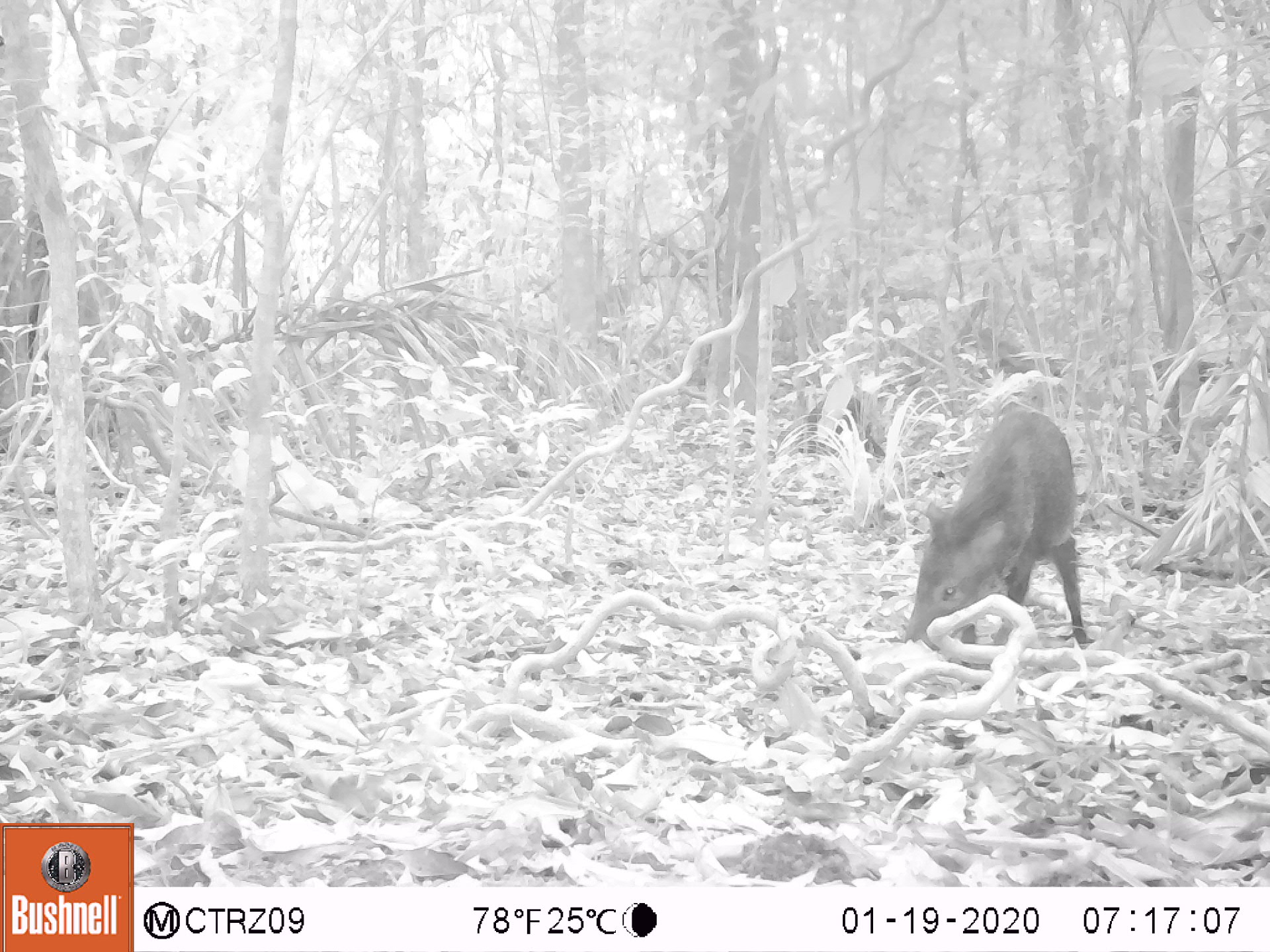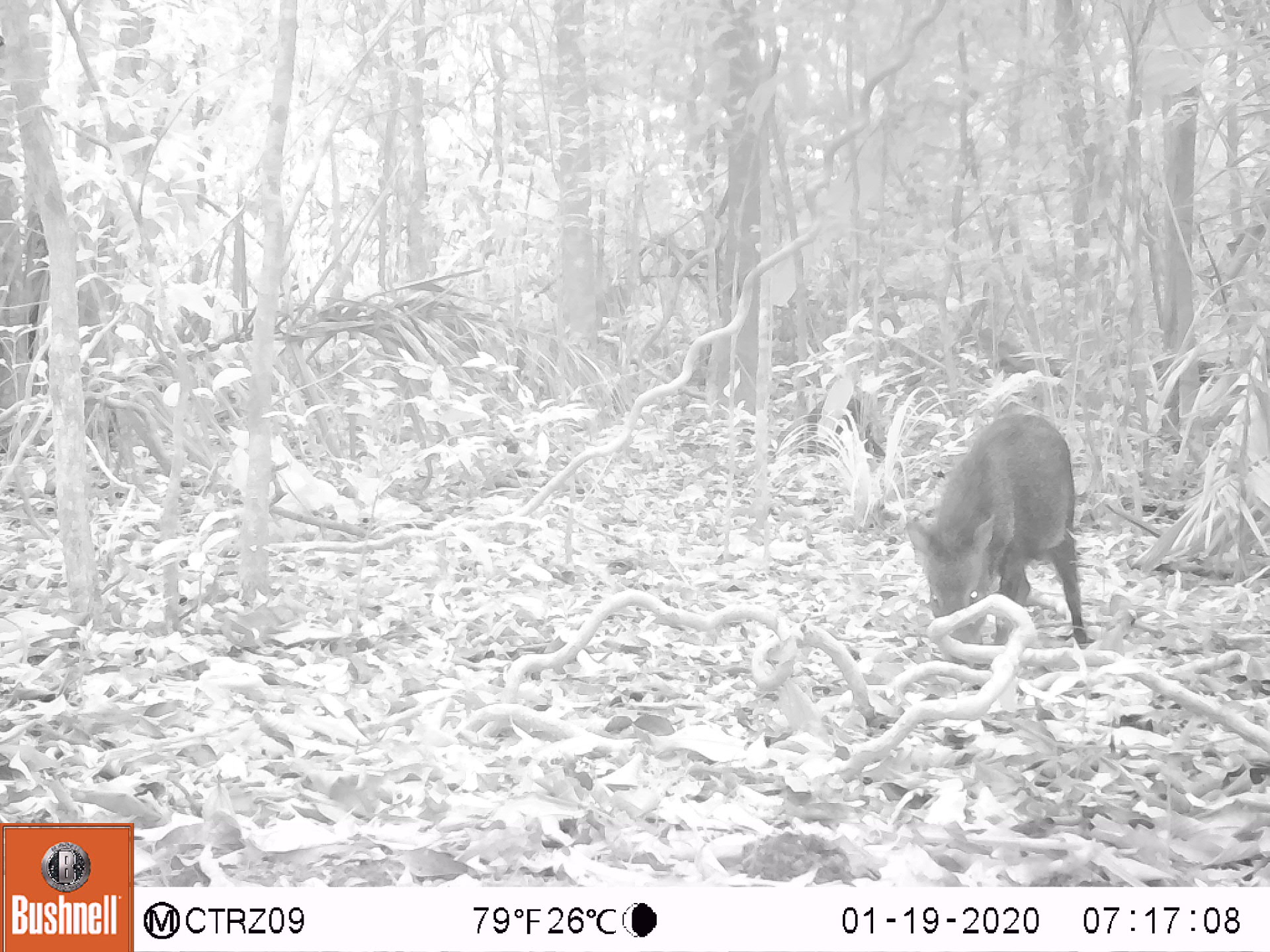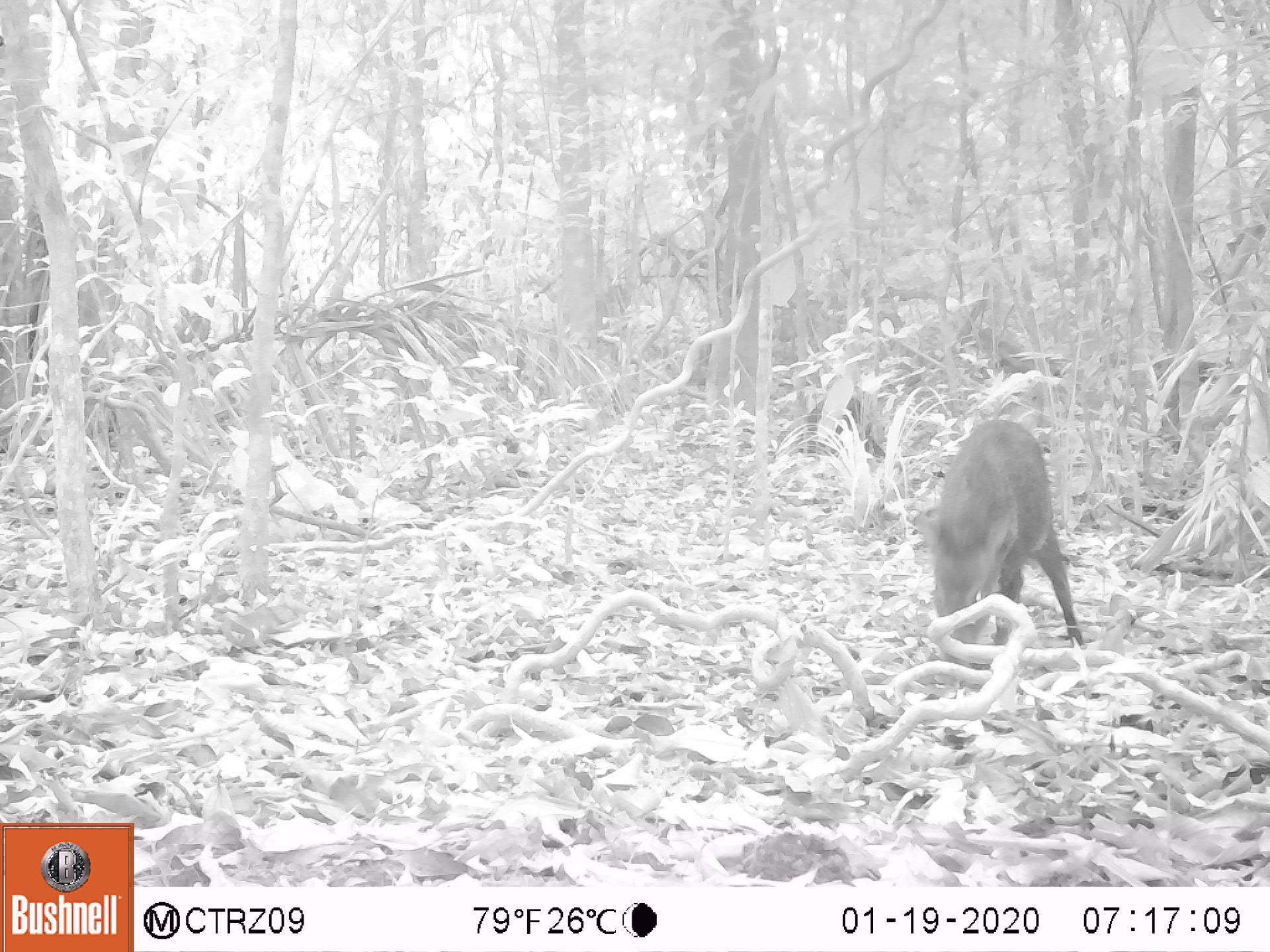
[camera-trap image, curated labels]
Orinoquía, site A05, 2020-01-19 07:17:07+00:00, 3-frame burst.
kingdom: Animalia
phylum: Chordata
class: Mammalia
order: Artiodactyla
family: Tayassuidae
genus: Pecari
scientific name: Pecari tajacu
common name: collared peccary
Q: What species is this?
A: Collared peccary (Pecari tajacu).